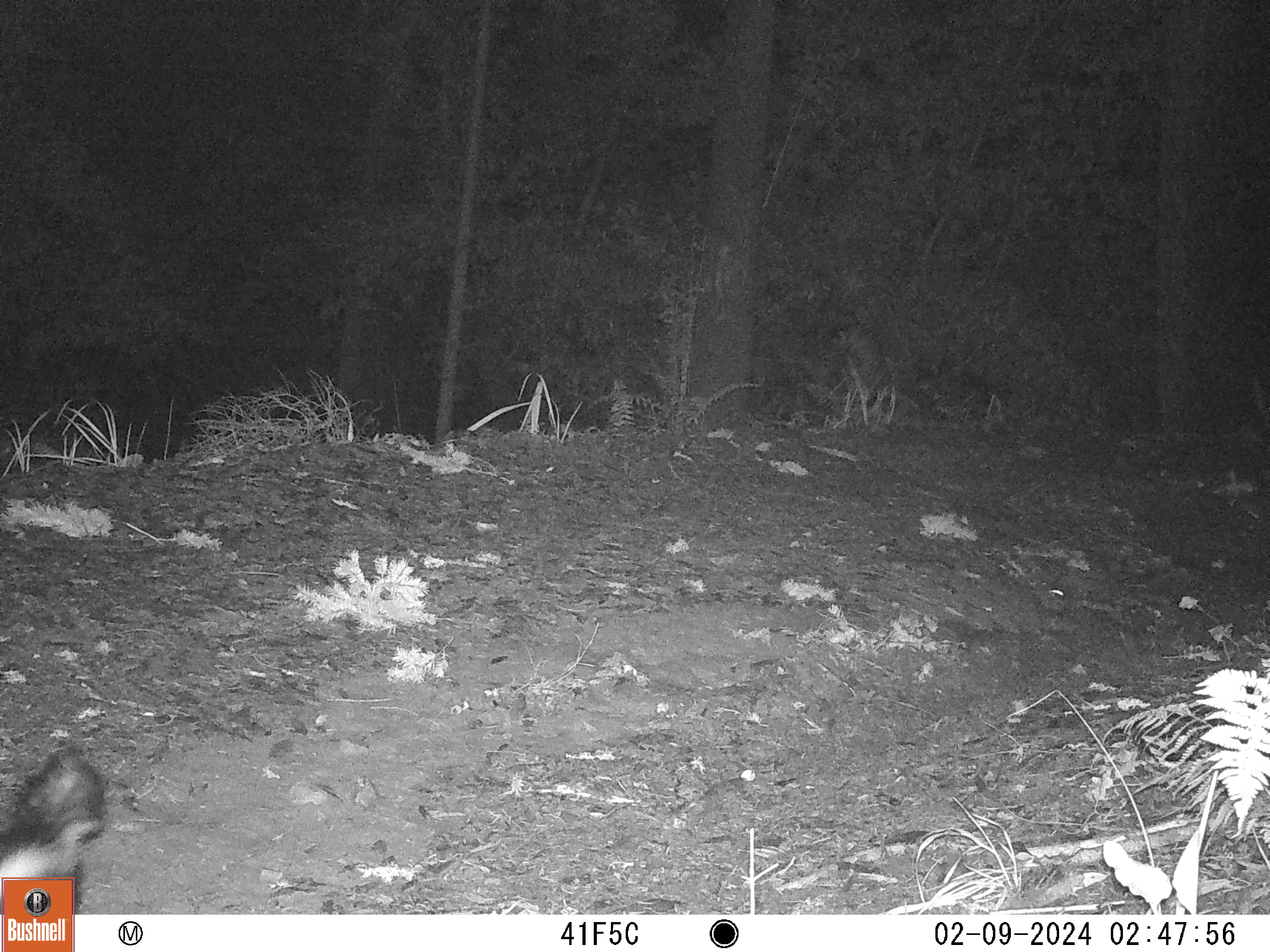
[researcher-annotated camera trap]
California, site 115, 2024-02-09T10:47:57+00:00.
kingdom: Animalia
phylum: Chordata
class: Mammalia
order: Carnivora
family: Mephitidae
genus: Mephitis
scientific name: Mephitis mephitis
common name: striped skunk